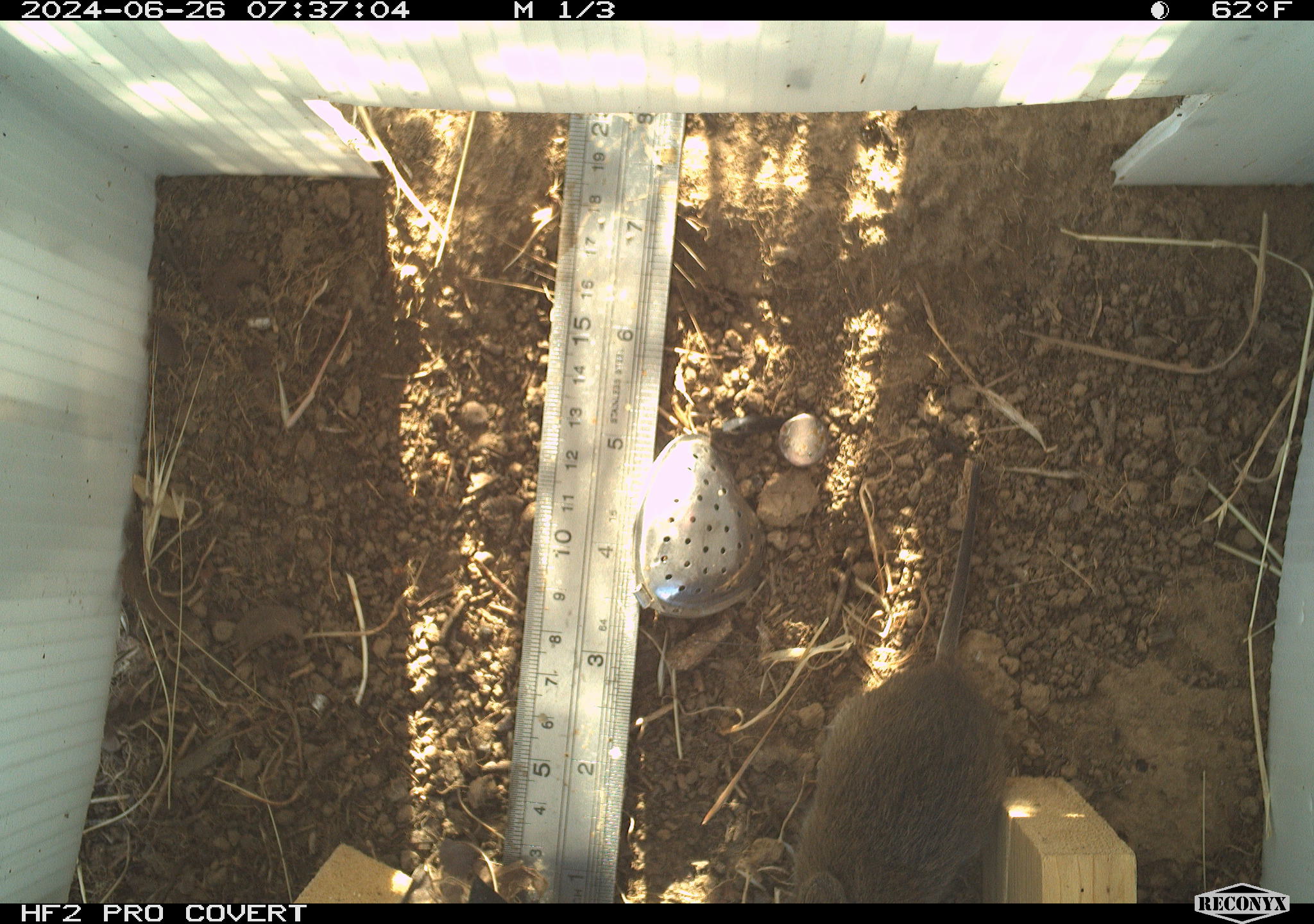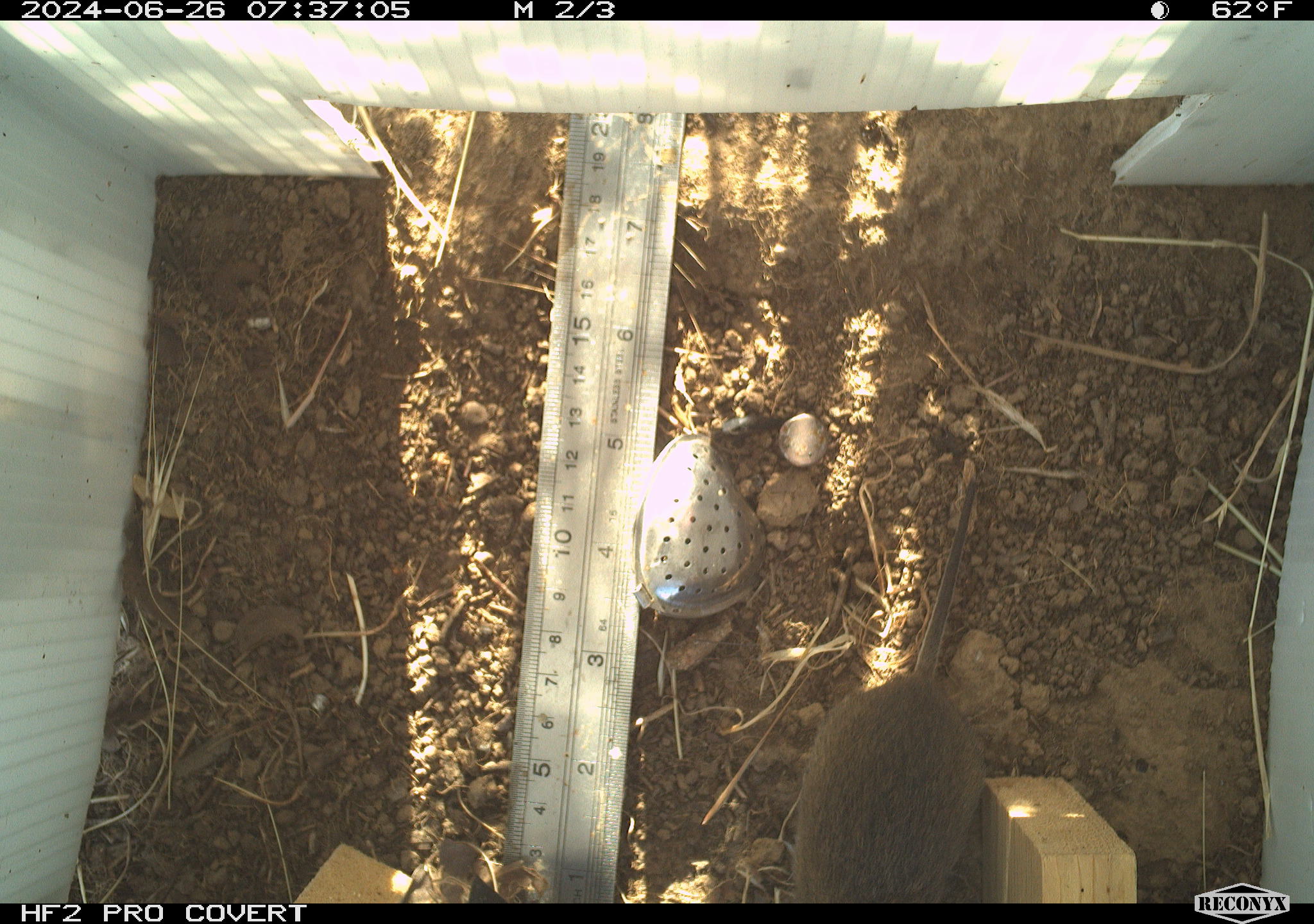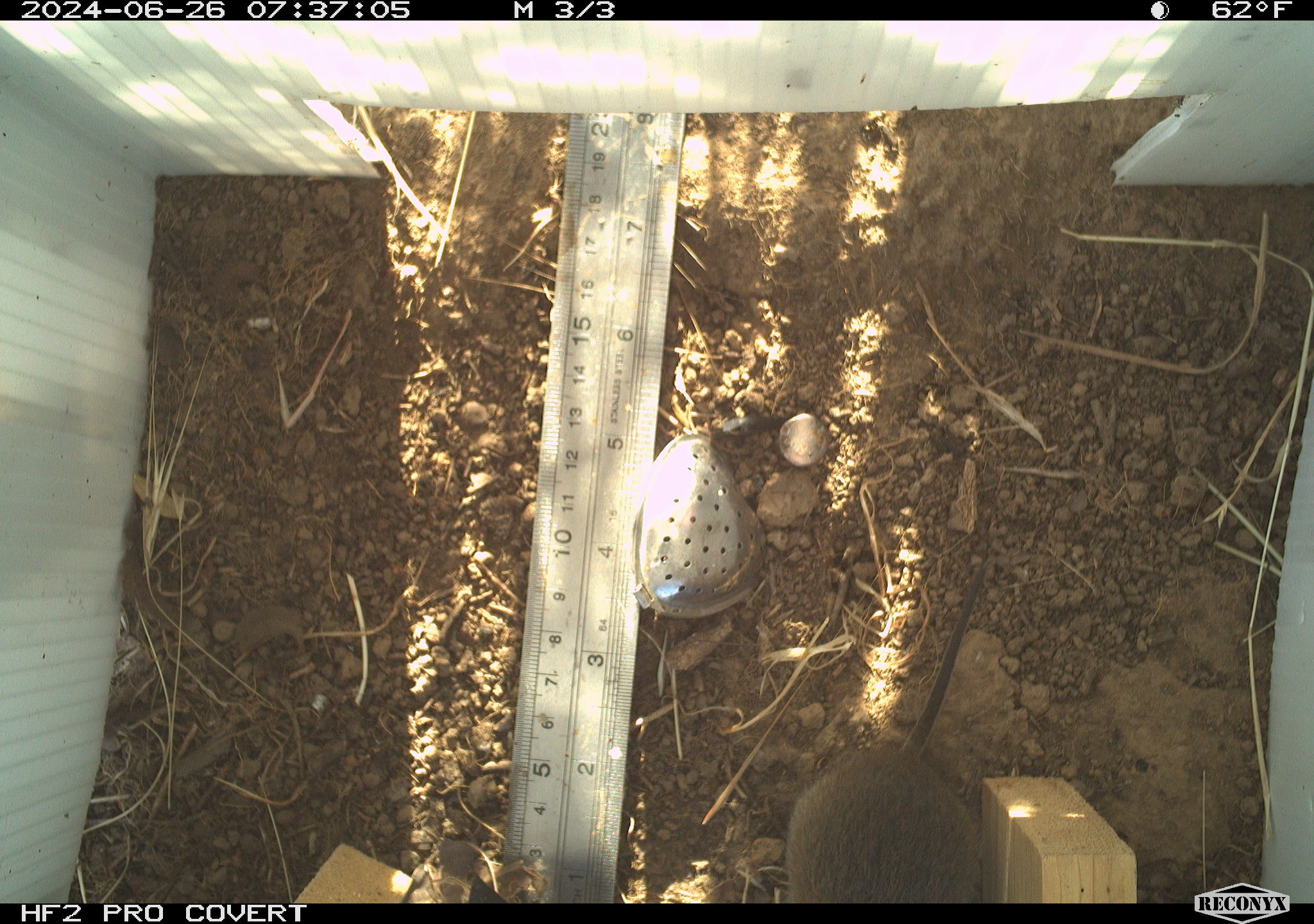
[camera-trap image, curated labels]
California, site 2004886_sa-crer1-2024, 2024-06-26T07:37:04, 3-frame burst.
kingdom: Animalia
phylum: Chordata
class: Mammalia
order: Rodentia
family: Cricetidae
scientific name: Arvicolinae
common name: voles, lemmings, and muskrats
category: arvicolinae subfamily